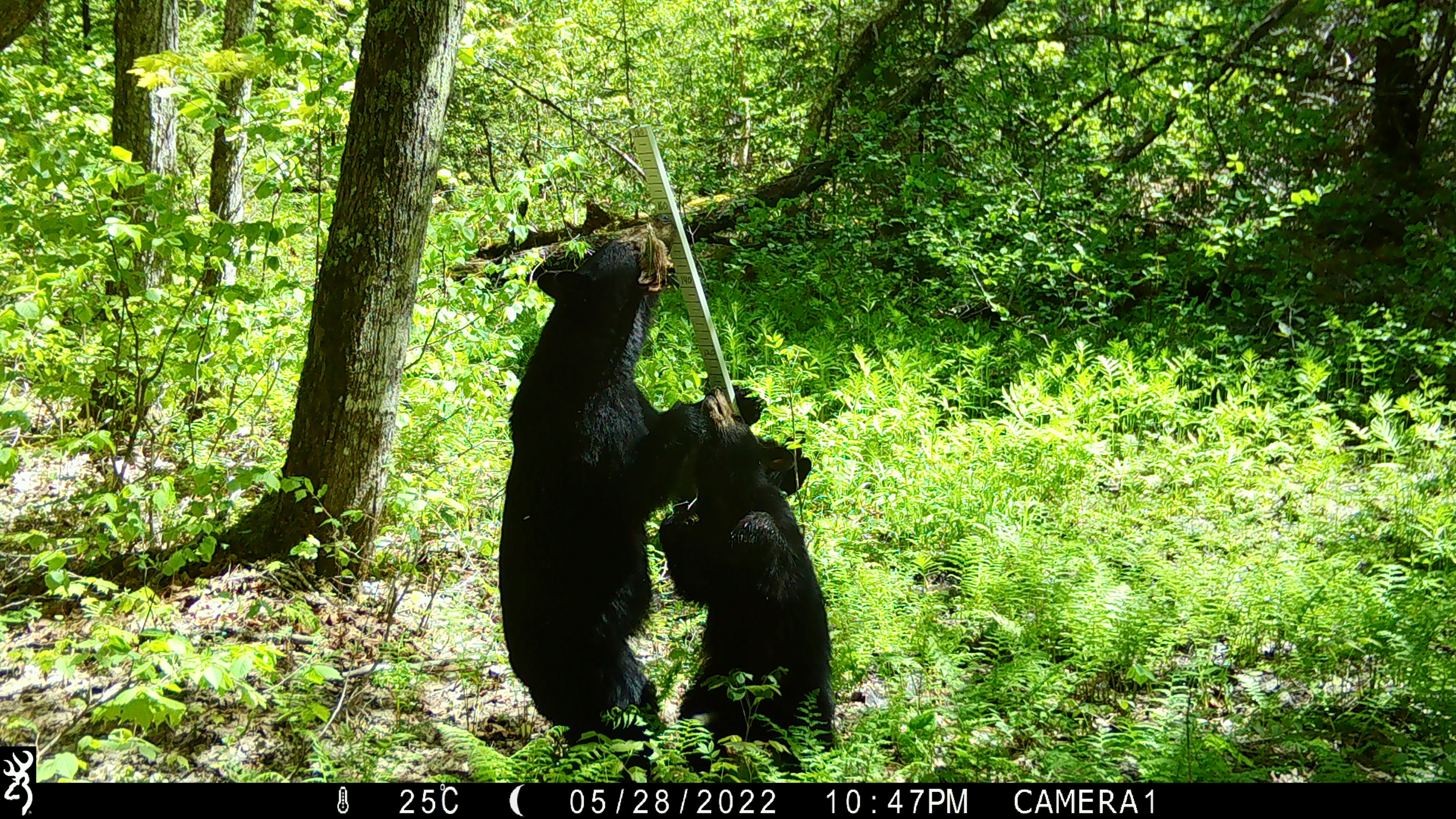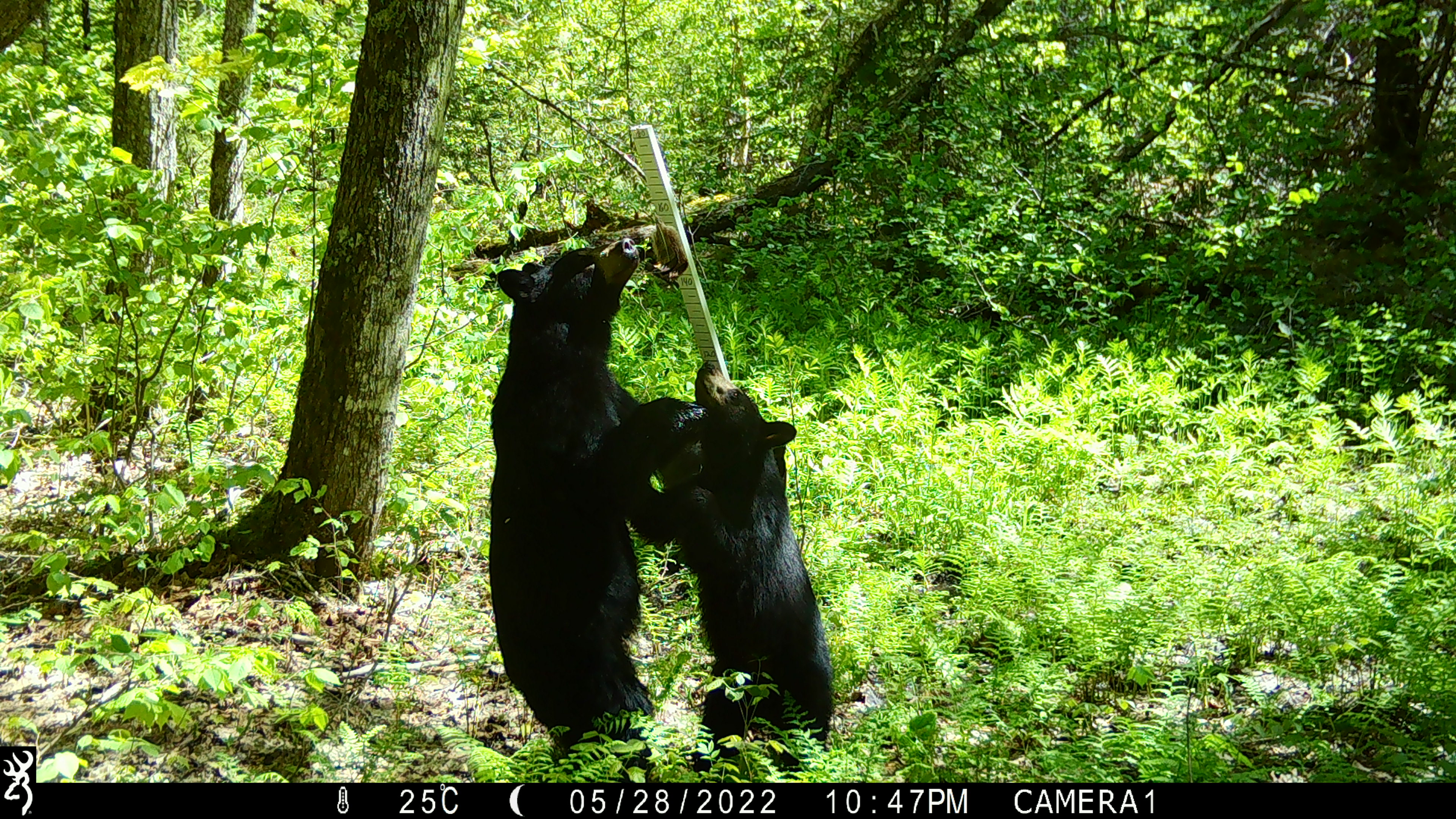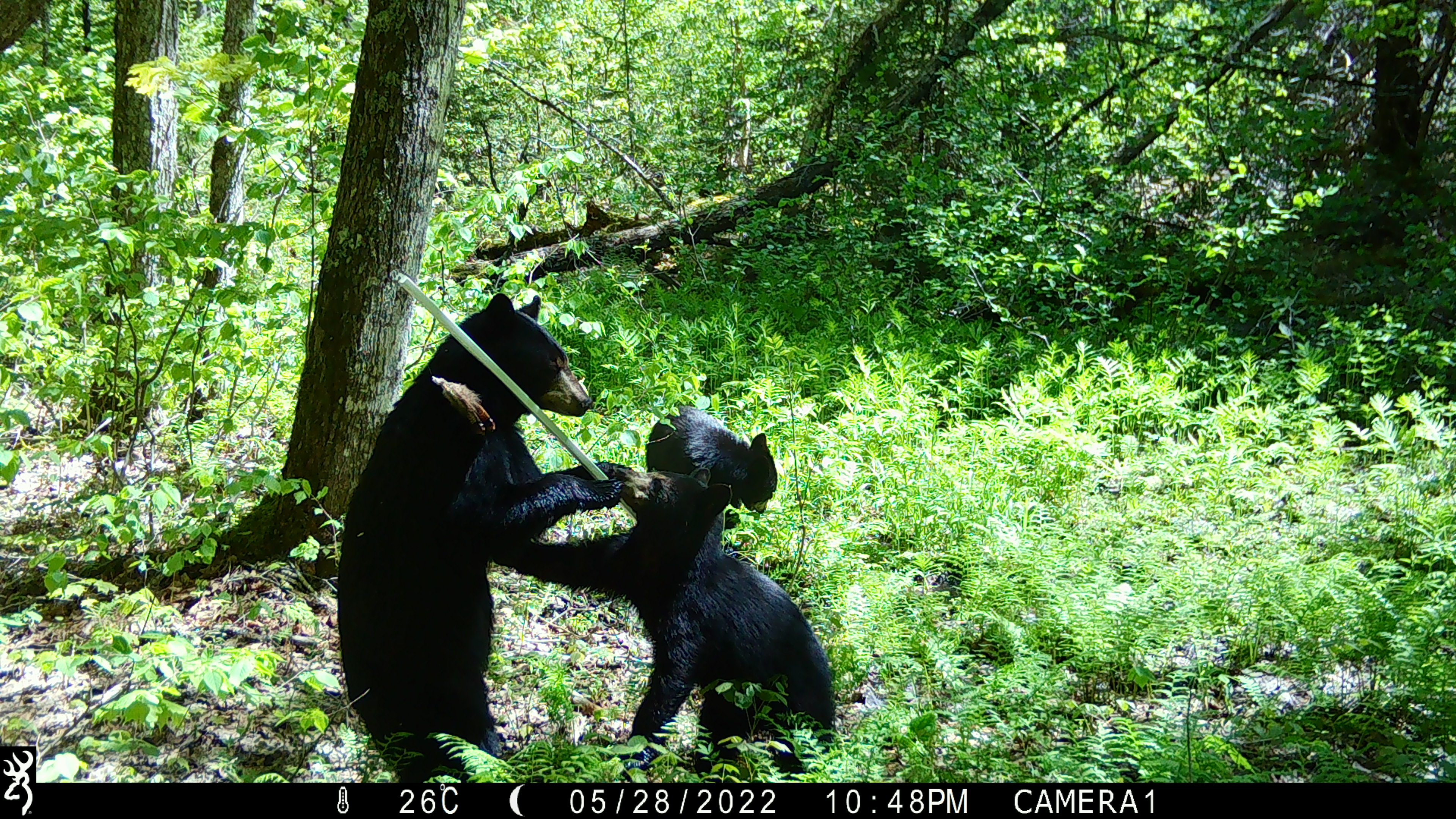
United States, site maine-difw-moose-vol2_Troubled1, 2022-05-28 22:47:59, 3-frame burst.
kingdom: Animalia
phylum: Chordata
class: Mammalia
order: Carnivora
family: Ursidae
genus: Ursus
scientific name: Ursus americanus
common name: black bear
Black bear (Ursus americanus).